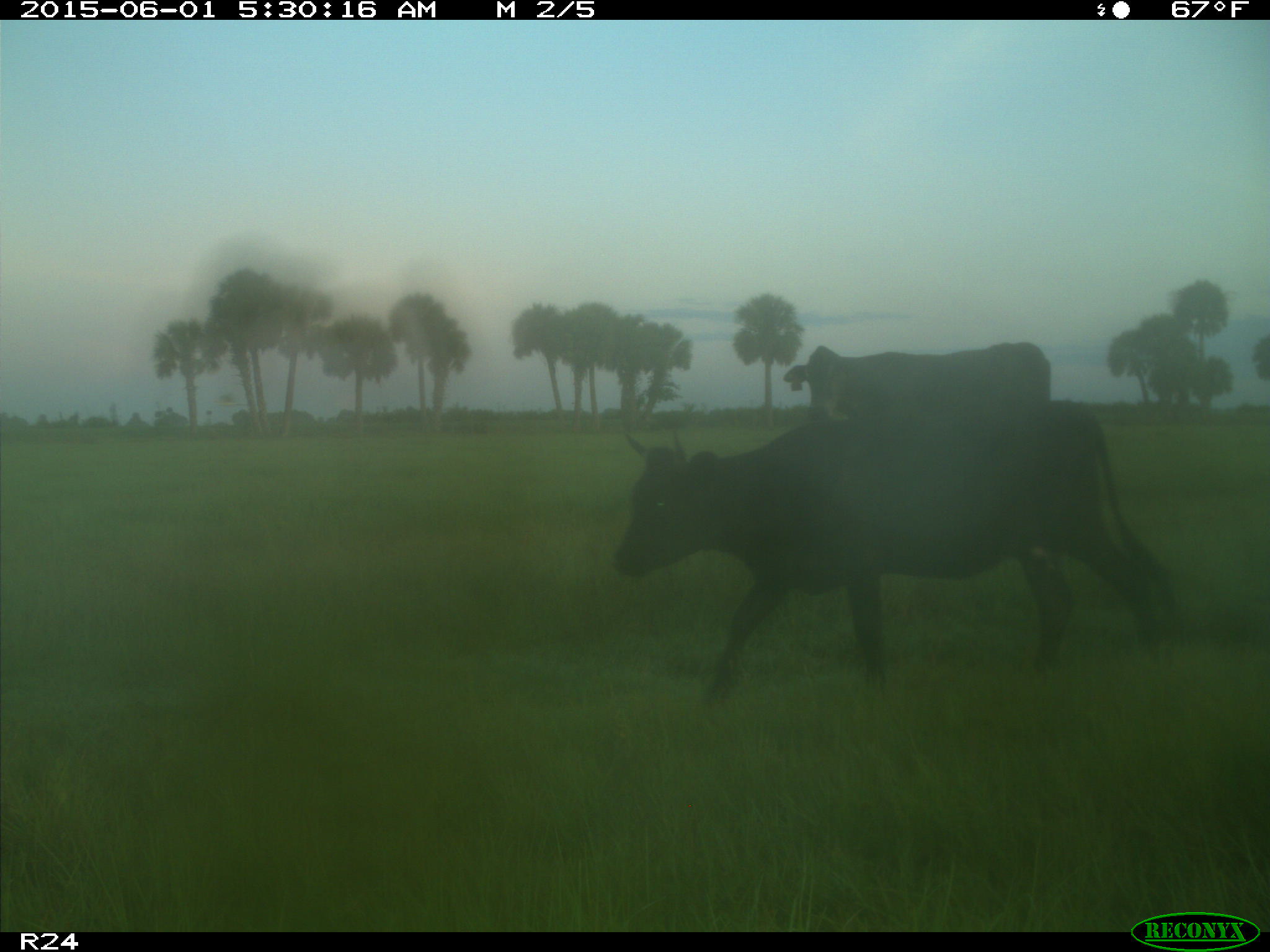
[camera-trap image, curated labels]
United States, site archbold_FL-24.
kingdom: Animalia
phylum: Chordata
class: Mammalia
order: Artiodactyla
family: Bovidae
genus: Bos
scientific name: Bos taurus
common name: domestic cow